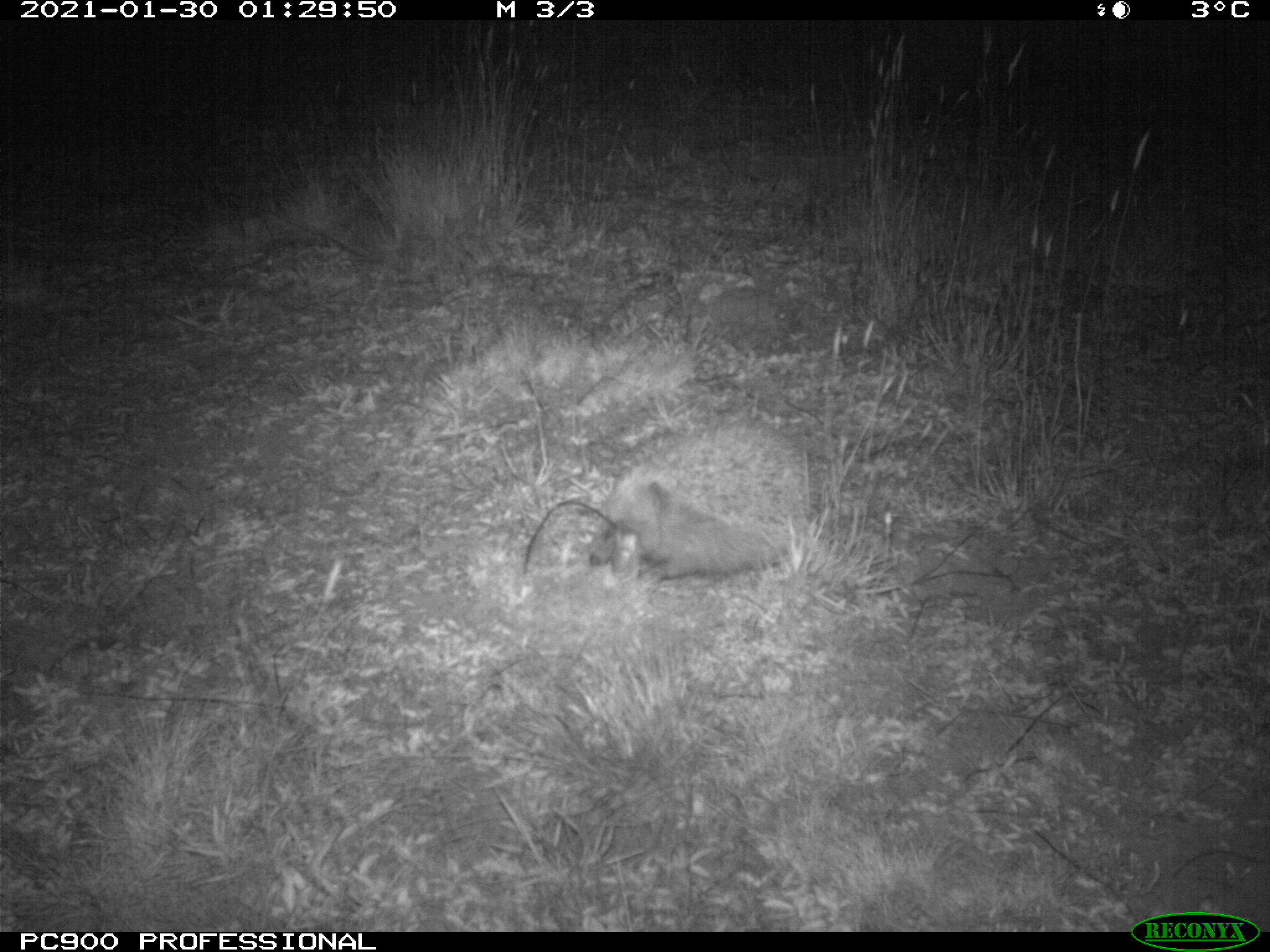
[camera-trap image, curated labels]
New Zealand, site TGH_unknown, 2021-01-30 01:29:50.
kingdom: Animalia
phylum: Chordata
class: Mammalia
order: Eulipotyphla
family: Erinaceidae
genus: Erinaceus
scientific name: Erinaceus europaeus europaeus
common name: european hedgehog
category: hedgehog